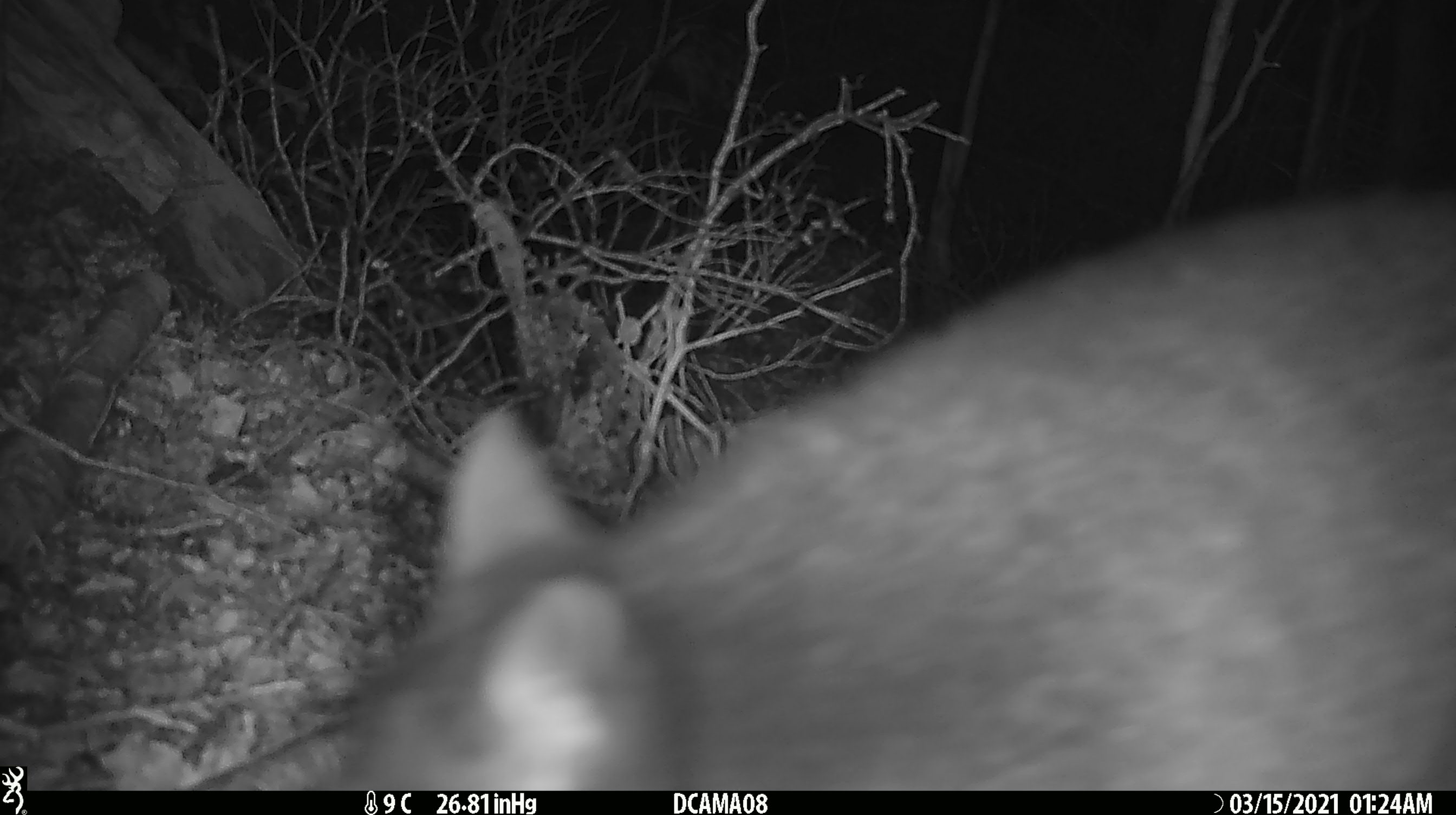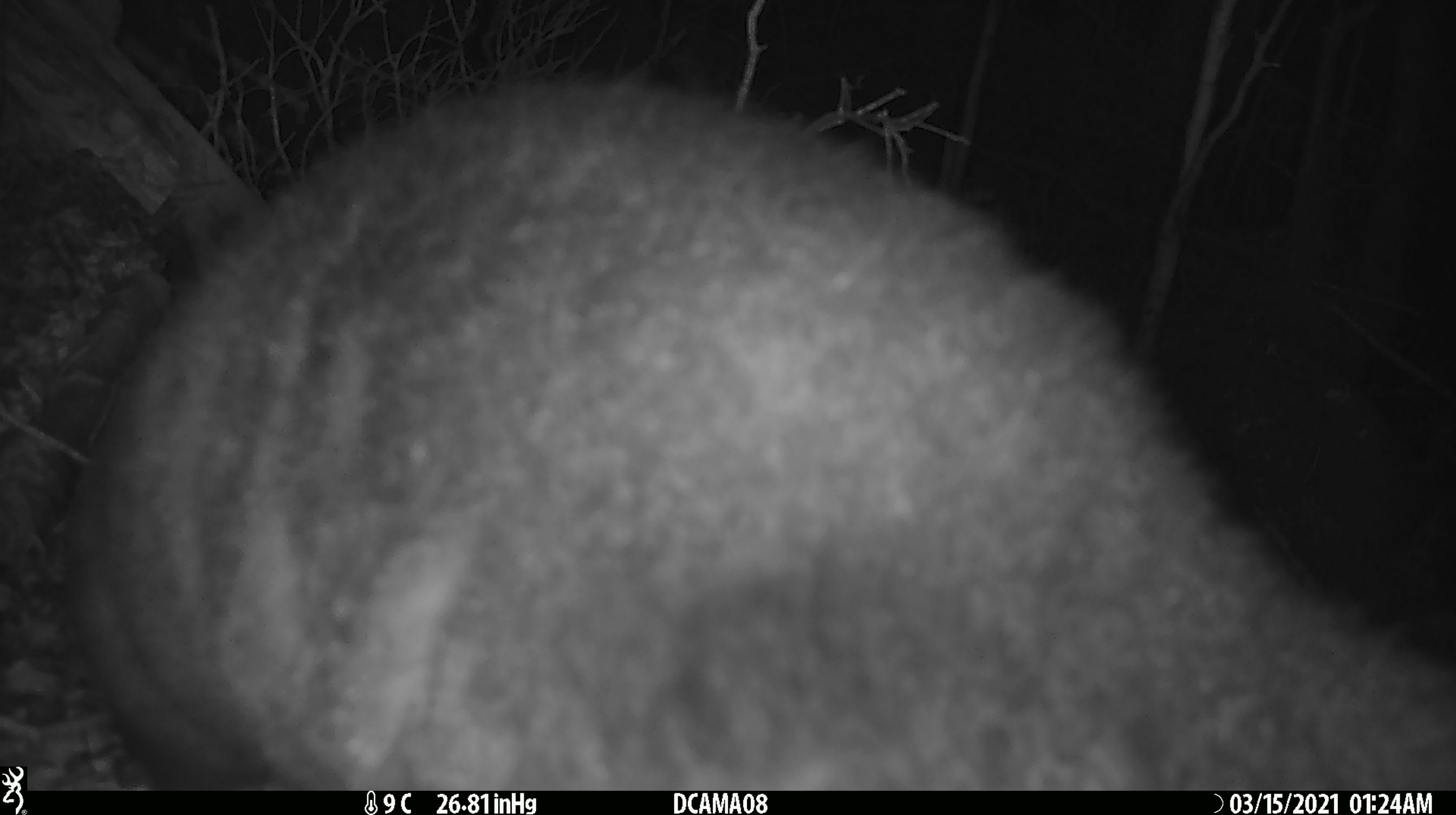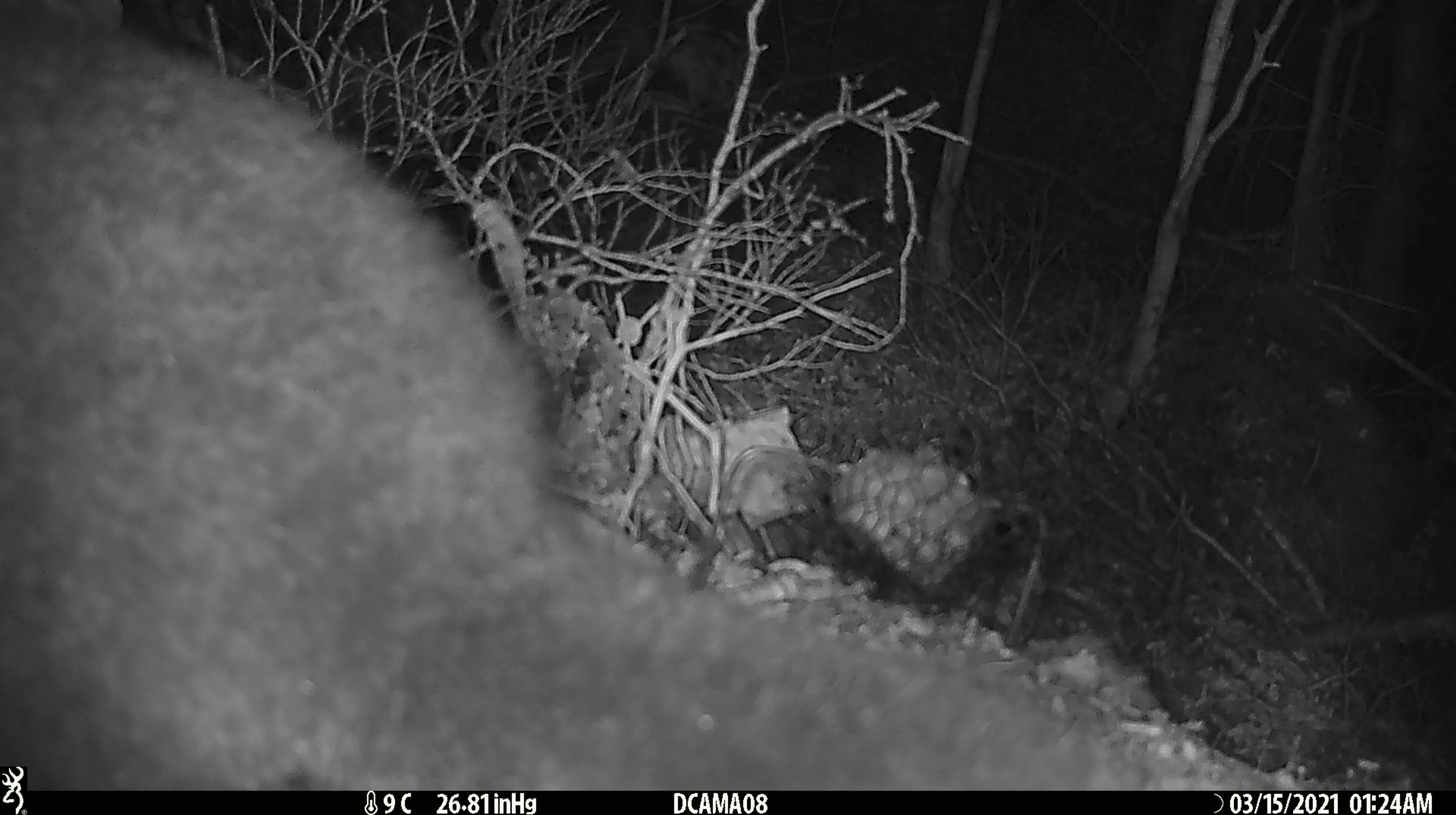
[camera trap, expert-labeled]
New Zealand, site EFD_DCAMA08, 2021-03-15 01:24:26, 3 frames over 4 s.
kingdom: Animalia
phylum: Chordata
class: Mammalia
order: Diprotodontia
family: Phalangeridae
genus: Trichosurus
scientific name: Trichosurus vulpecula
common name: common brushtail possum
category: possum